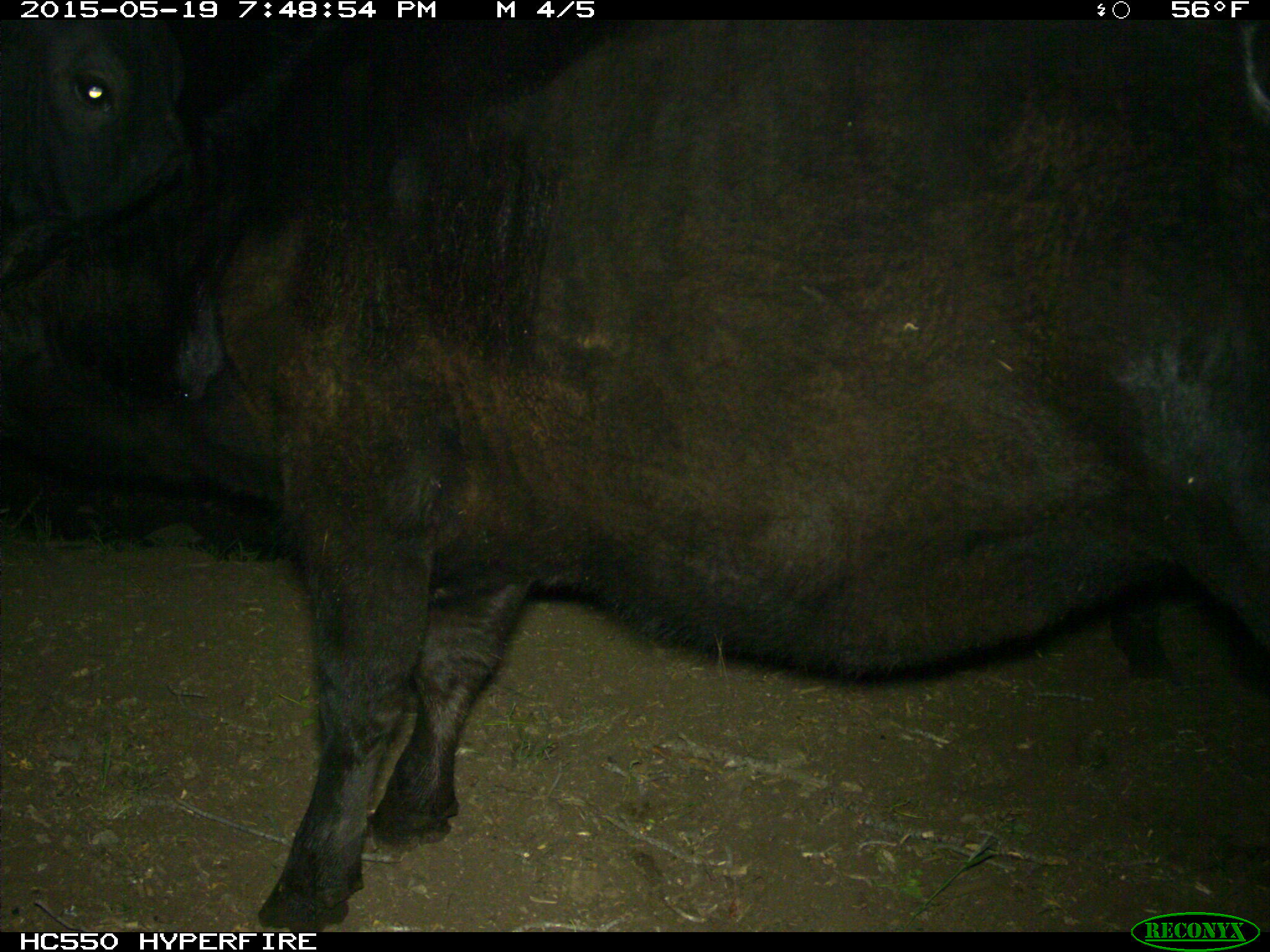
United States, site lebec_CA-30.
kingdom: Animalia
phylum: Chordata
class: Mammalia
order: Artiodactyla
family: Bovidae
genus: Bos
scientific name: Bos taurus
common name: domestic cow